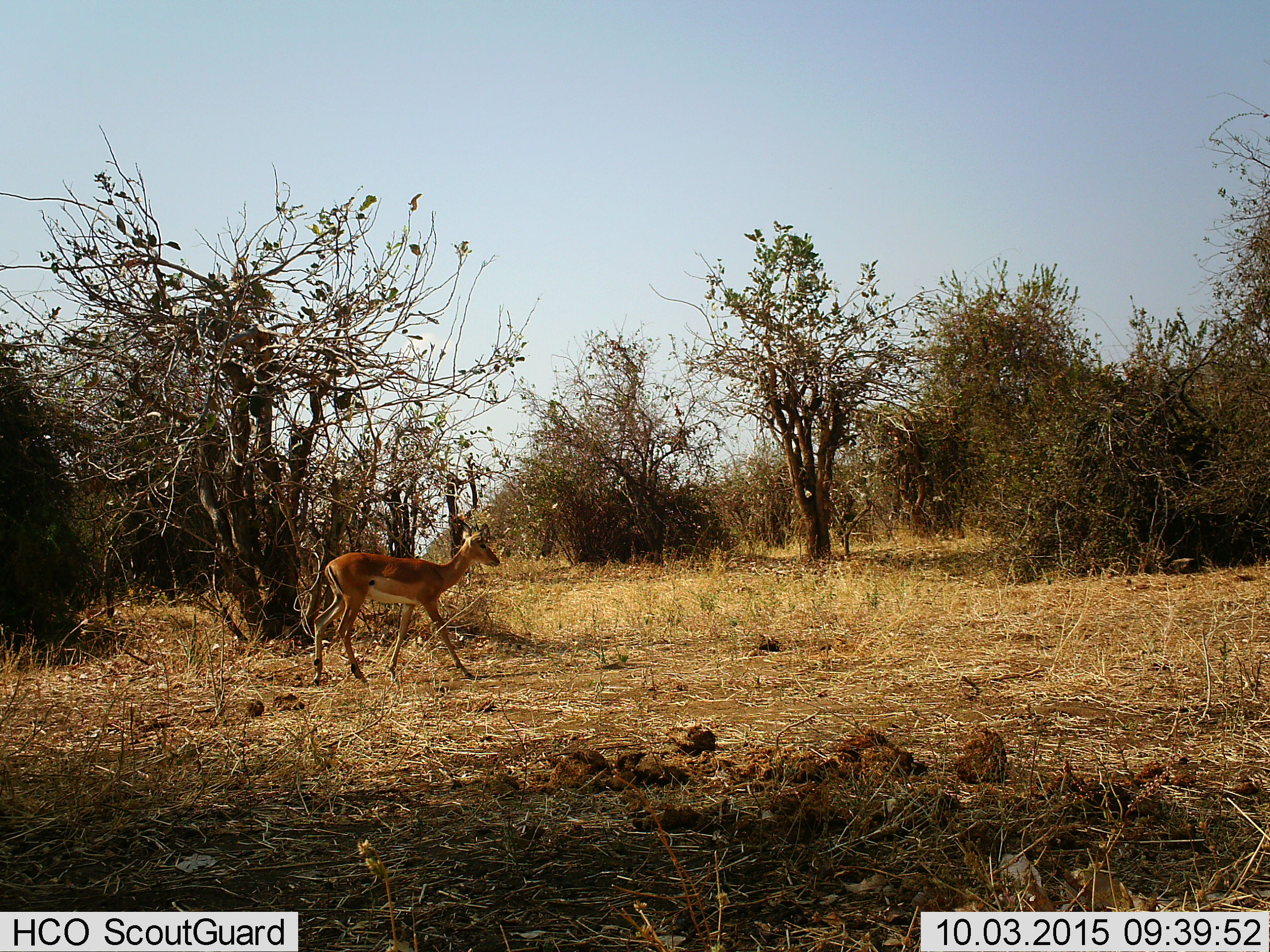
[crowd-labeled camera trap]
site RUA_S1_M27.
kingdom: Animalia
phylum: Chordata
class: Mammalia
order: Artiodactyla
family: Bovidae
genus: Aepyceros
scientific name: Aepyceros melampus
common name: impala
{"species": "impala (Aepyceros melampus)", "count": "1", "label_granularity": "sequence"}